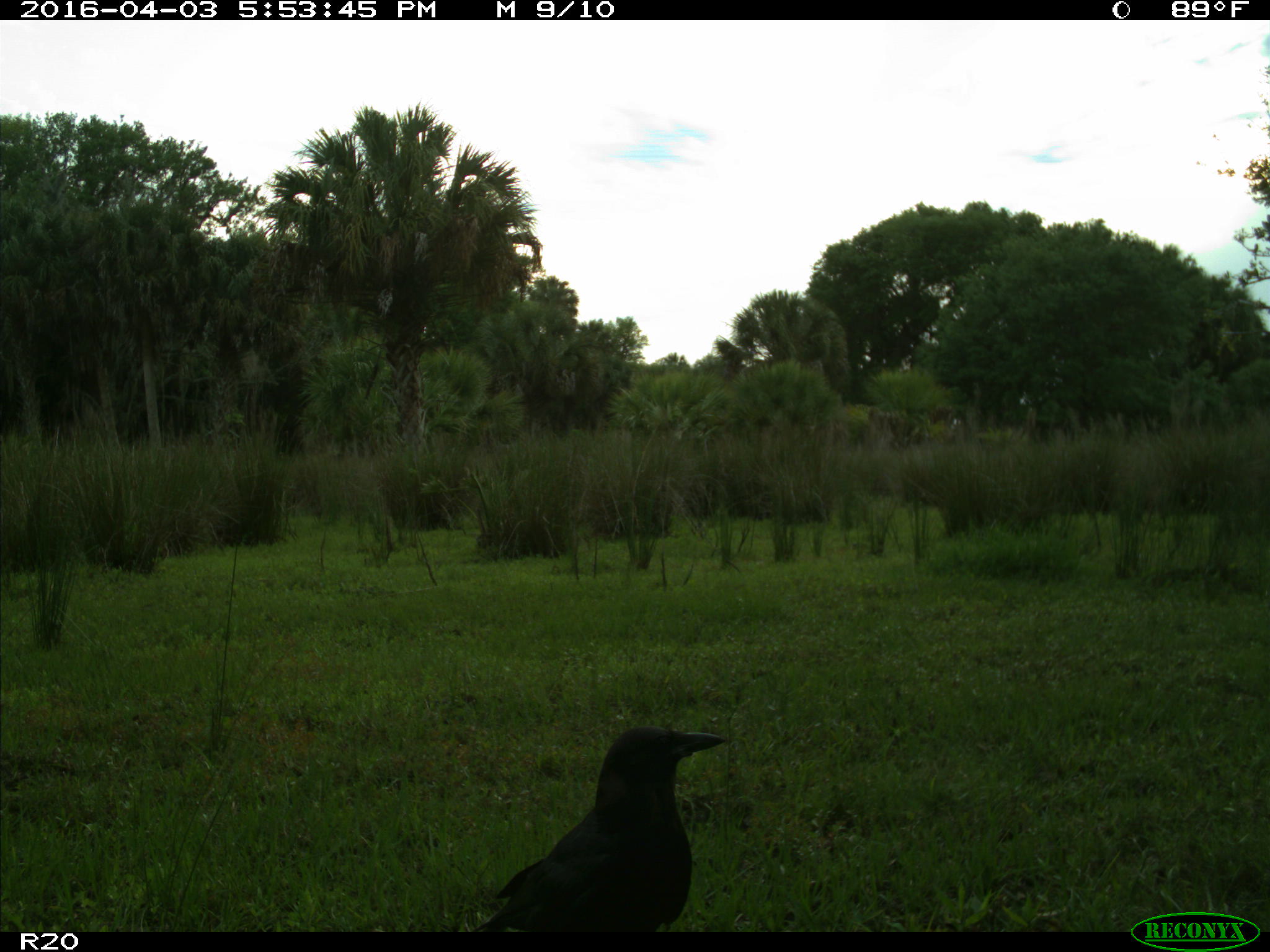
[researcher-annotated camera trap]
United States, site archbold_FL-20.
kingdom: Animalia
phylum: Chordata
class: Aves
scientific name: Aves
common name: birds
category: unidentified bird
Unidentified bird (birds) (Aves).